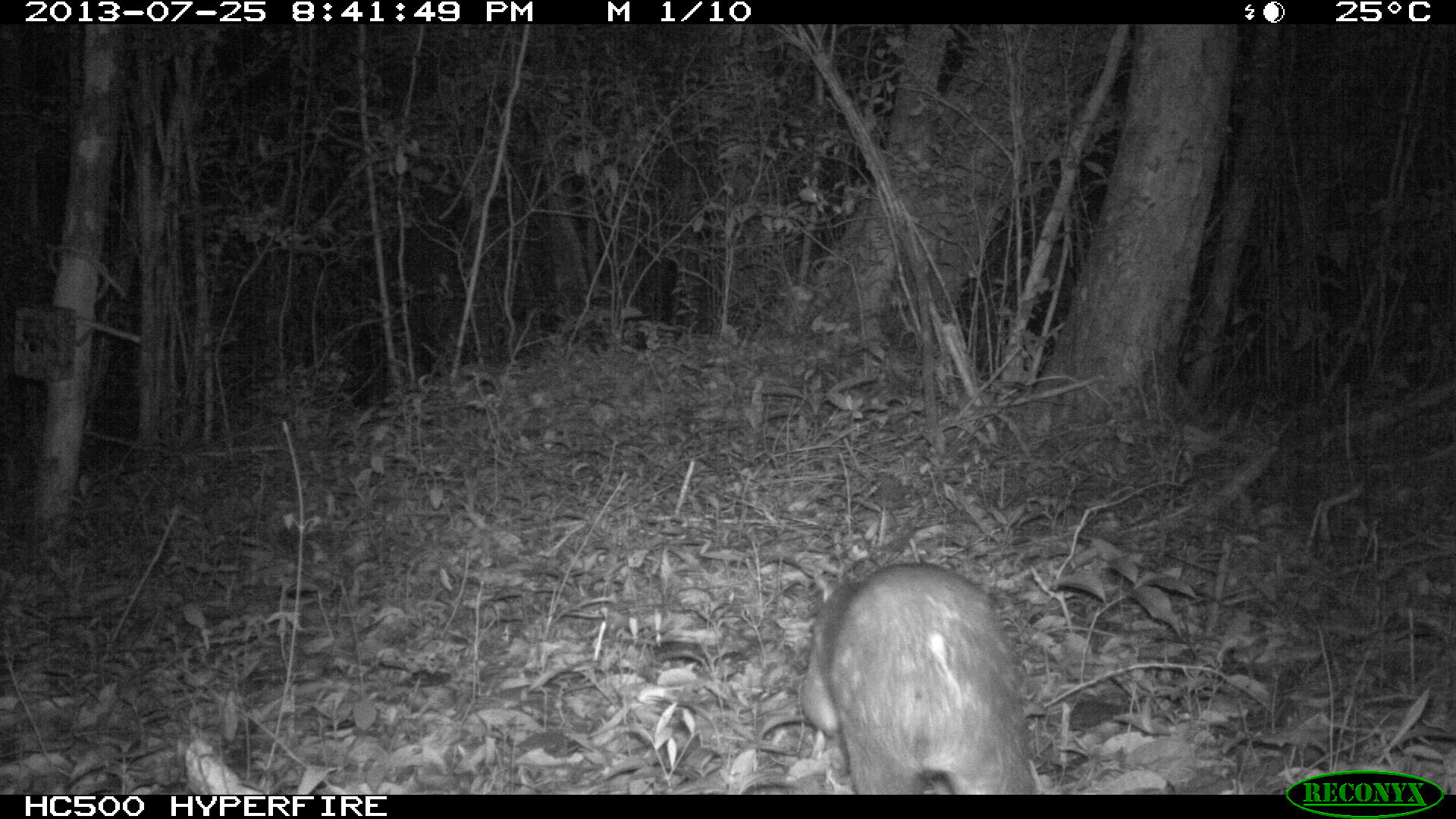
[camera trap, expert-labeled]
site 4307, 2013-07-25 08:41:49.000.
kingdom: Animalia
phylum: Chordata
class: Mammalia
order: Rodentia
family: Cuniculidae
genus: Cuniculus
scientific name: Cuniculus paca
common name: lowland paca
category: agouti paca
Agouti paca (lowland paca) (Cuniculus paca), count 1.